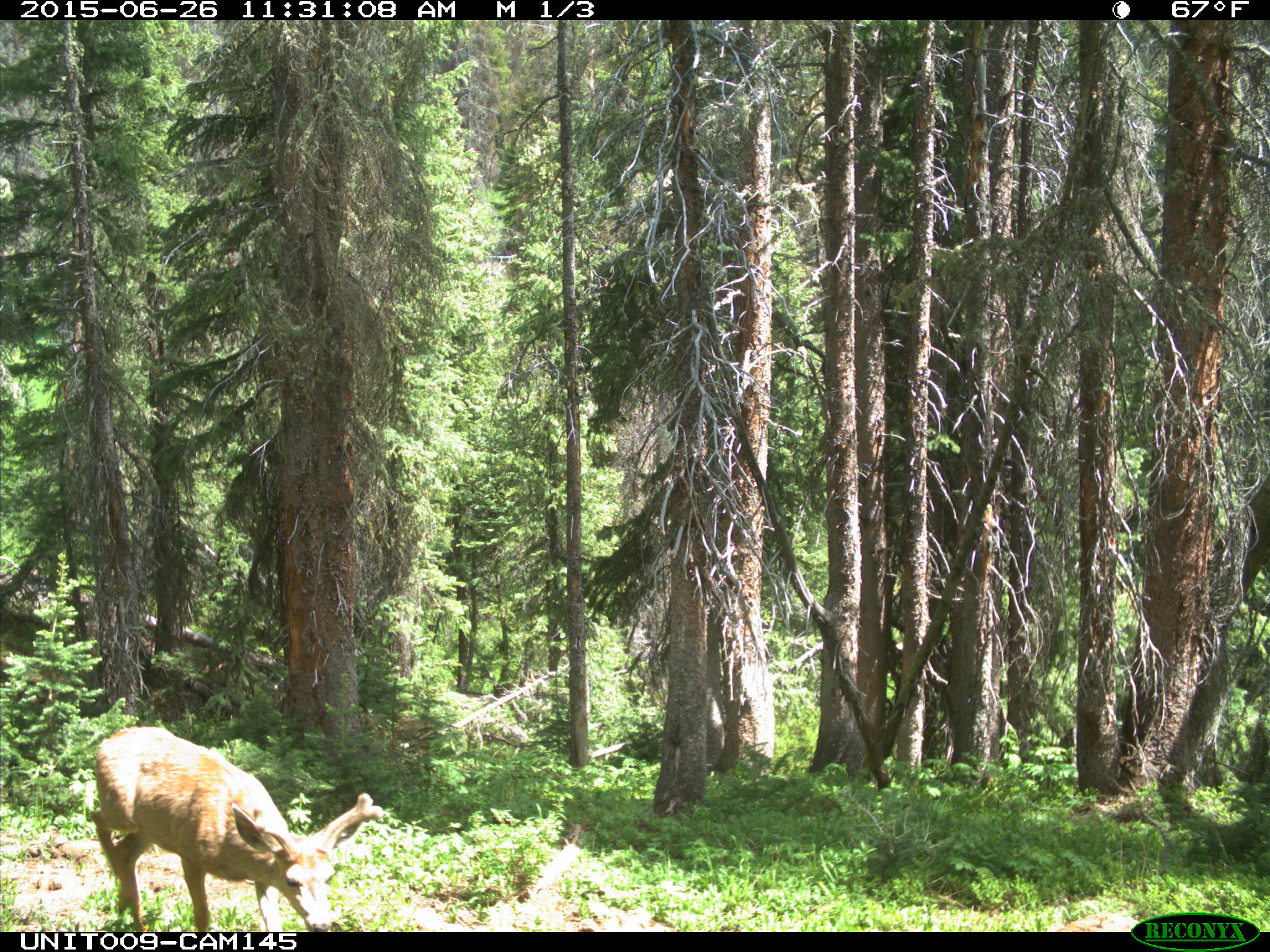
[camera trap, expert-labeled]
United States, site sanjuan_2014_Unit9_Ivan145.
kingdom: Animalia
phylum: Chordata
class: Mammalia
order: Artiodactyla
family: Cervidae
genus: Odocoileus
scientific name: Odocoileus hemionus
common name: mule deer